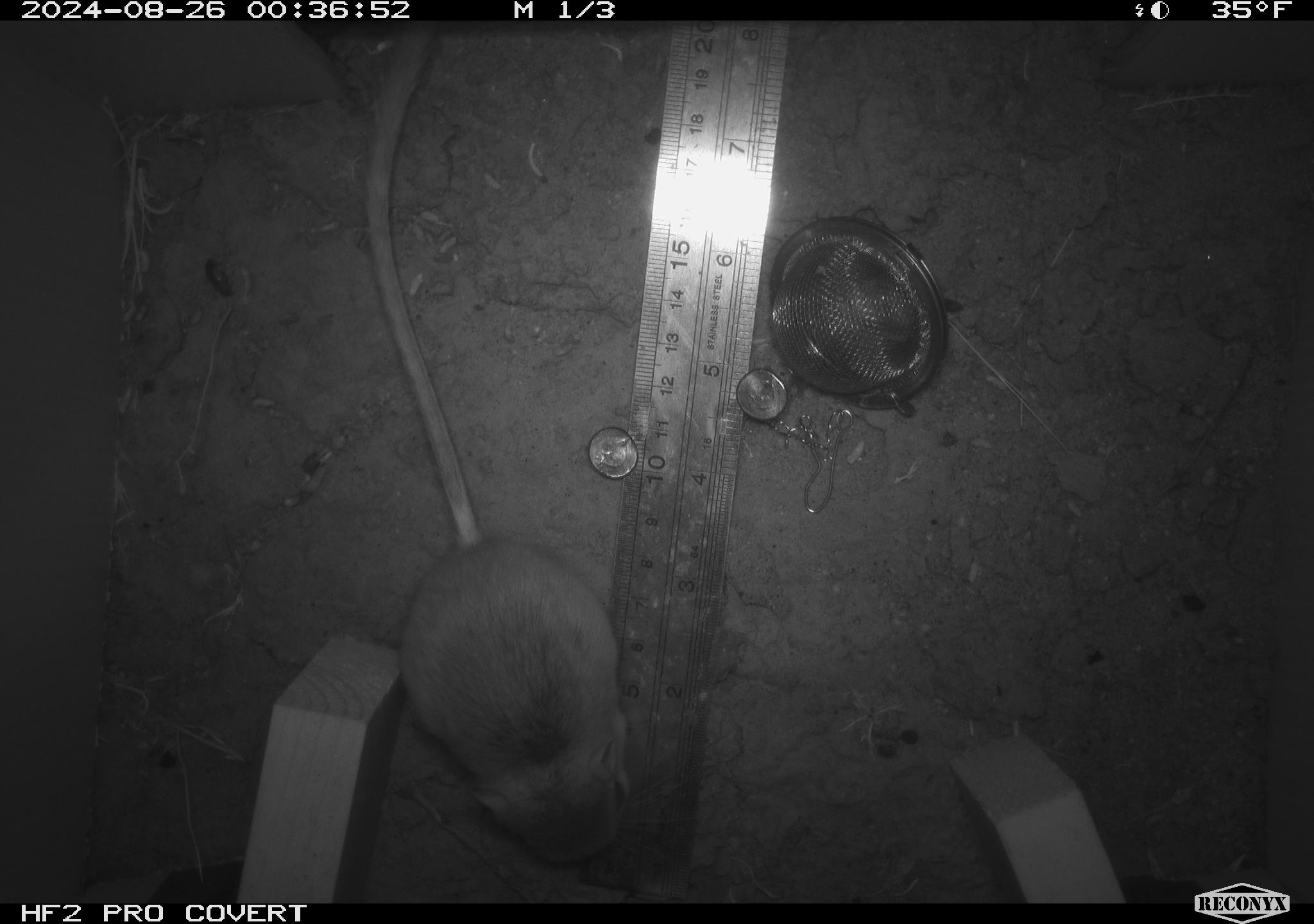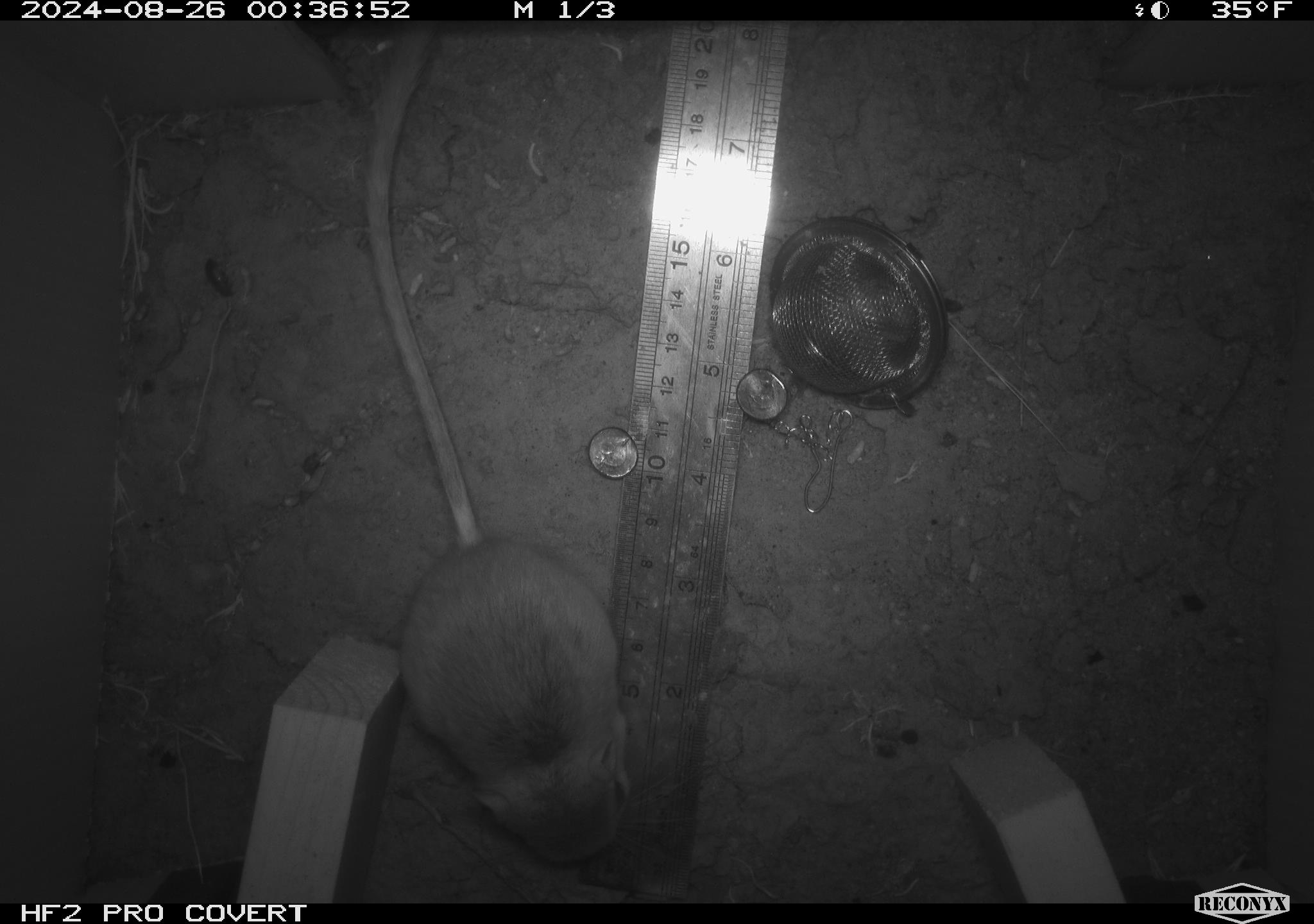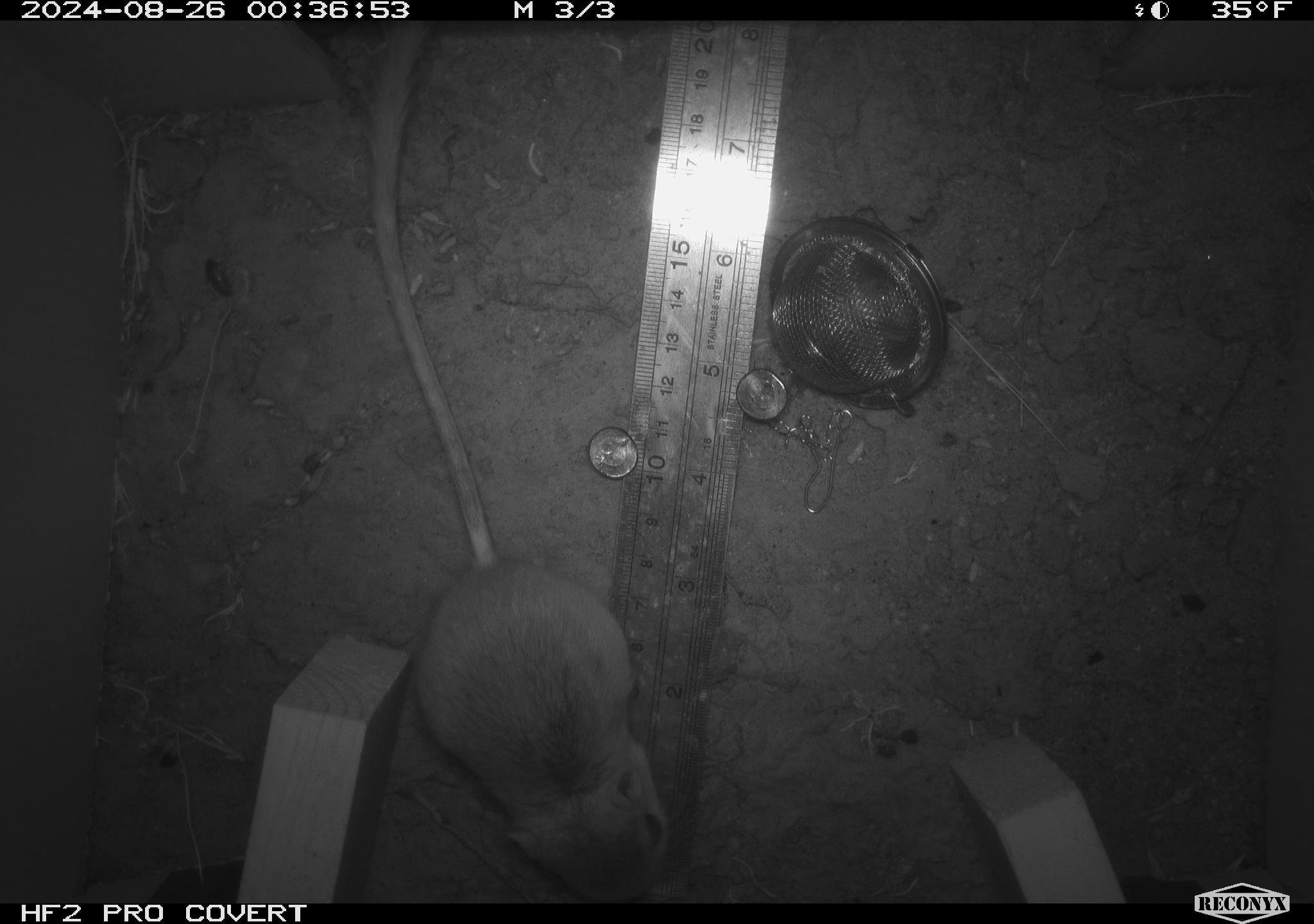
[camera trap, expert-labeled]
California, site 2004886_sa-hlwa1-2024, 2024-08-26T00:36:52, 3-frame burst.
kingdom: Animalia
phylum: Chordata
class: Mammalia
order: Rodentia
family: Heteromyidae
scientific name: Heteromyidae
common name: kangaroo rats and pocket mice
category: heteromyidae family